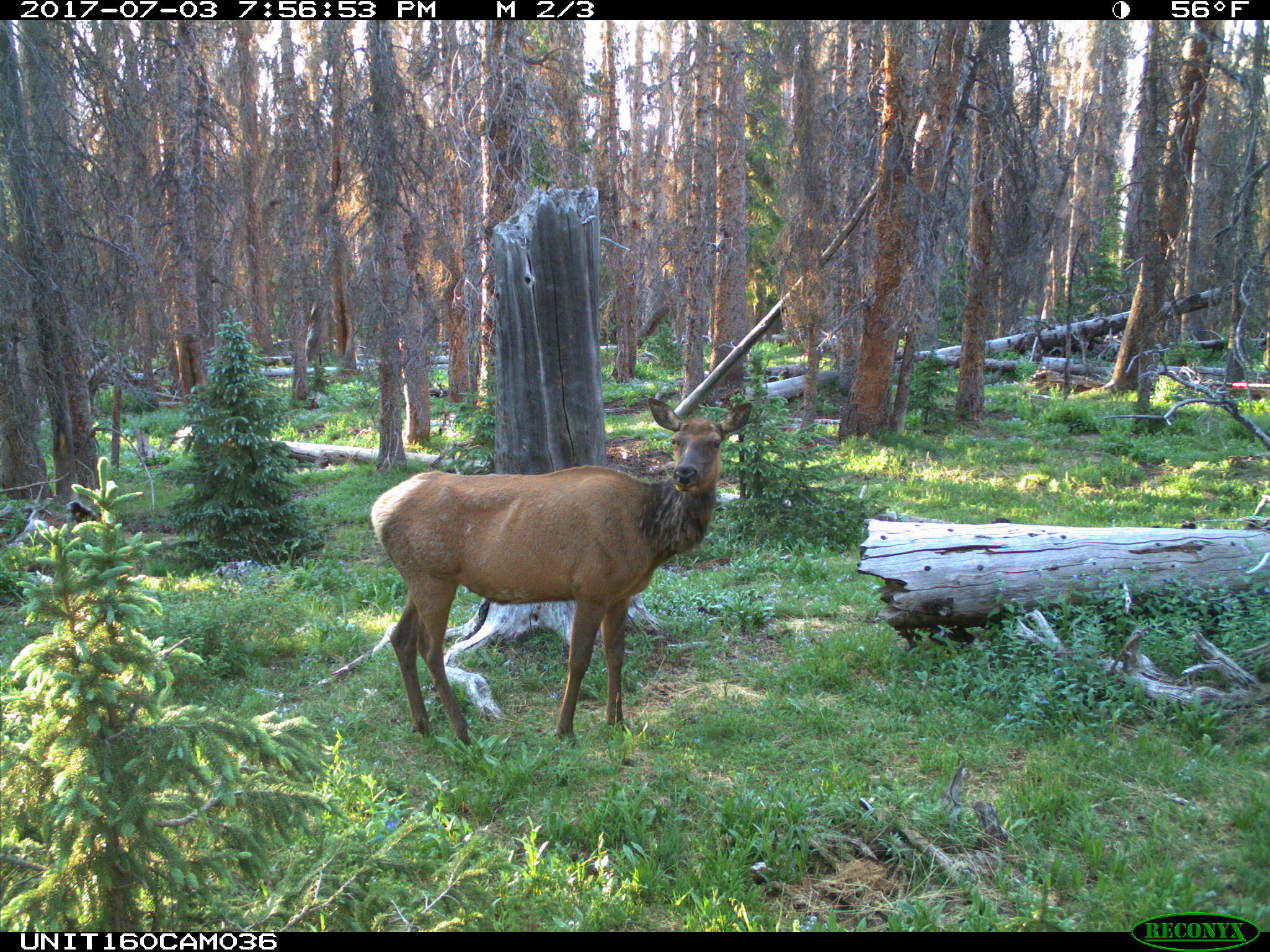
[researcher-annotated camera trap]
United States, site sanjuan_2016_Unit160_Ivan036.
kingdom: Animalia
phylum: Chordata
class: Mammalia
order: Artiodactyla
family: Cervidae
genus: Cervus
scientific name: Cervus elaphus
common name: red deer